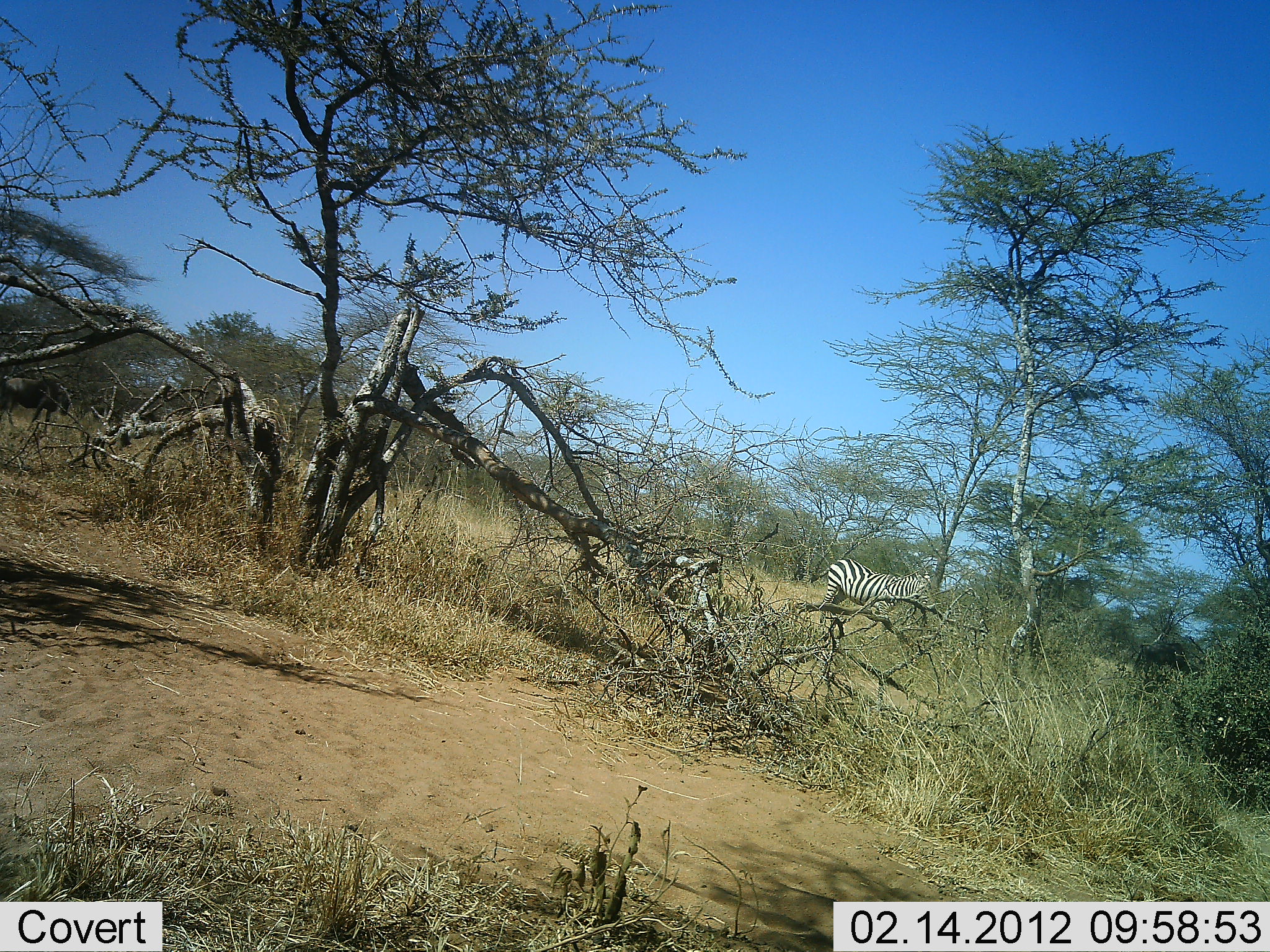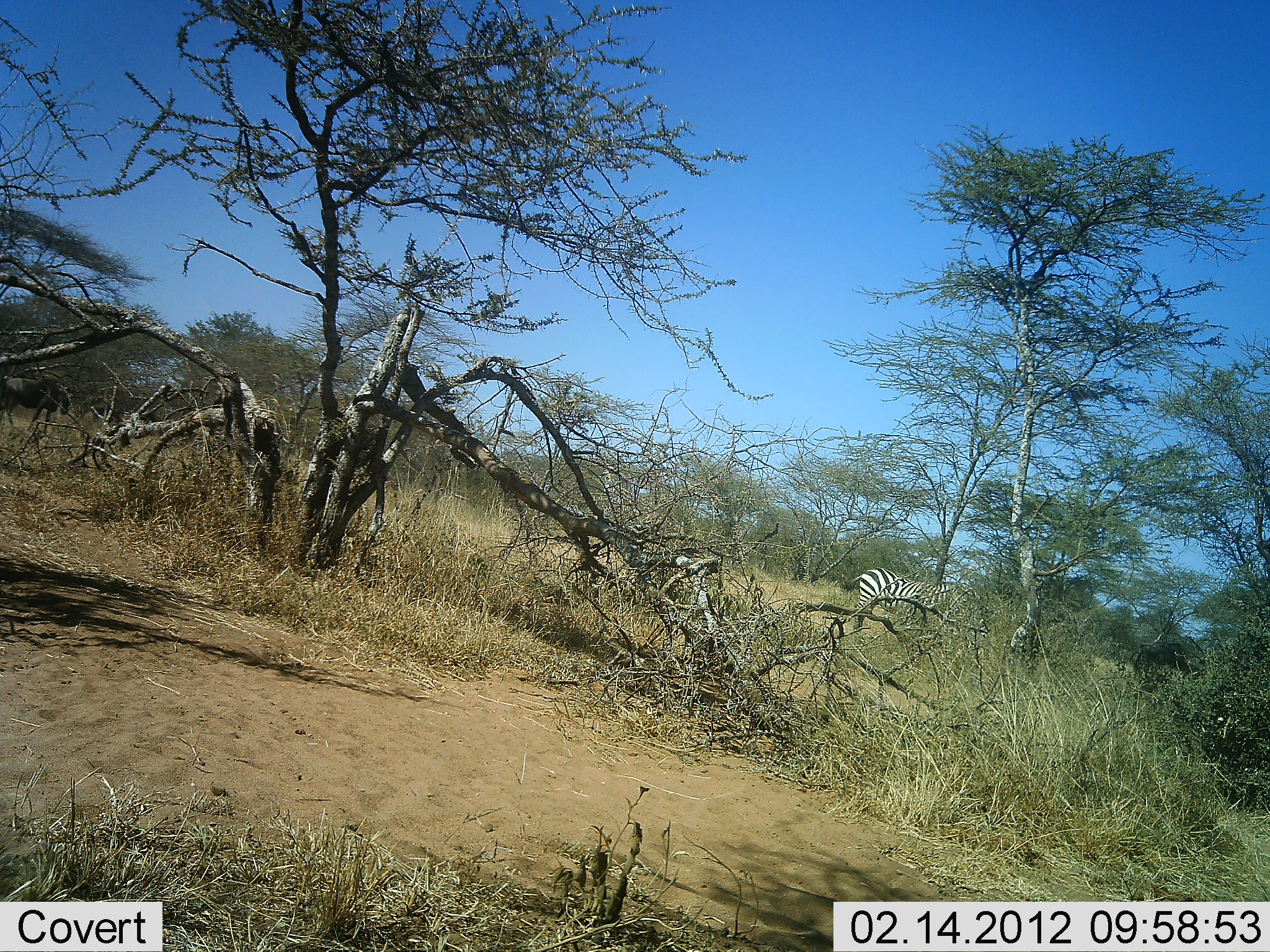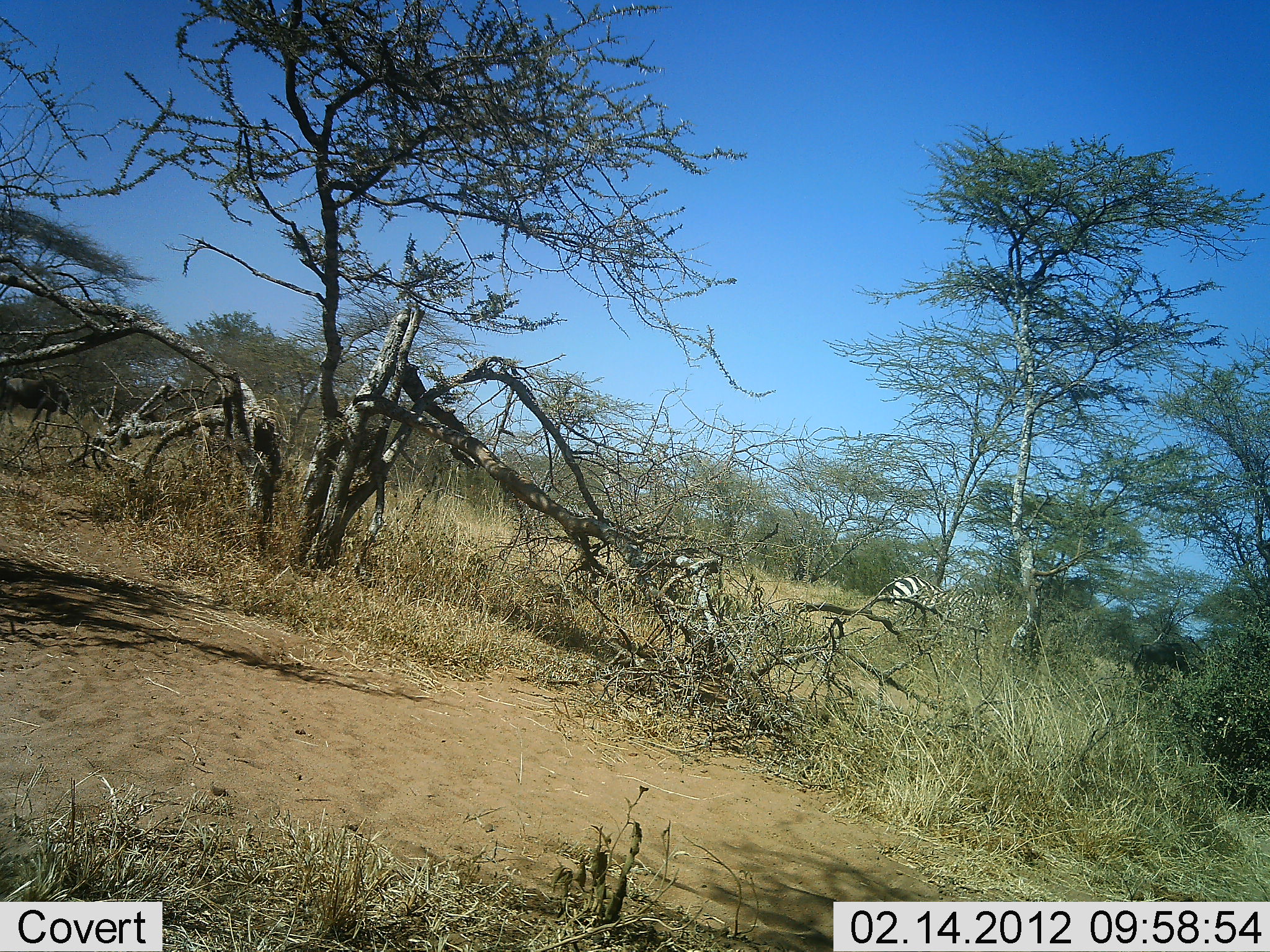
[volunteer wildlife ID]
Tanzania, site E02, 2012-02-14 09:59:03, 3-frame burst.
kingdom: Animalia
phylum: Chordata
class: Mammalia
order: Perissodactyla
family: Equidae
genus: Equus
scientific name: Equus quagga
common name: plains zebra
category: zebra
Zebra (plains zebra) (Equus quagga), count 1. Behavior (volunteer vote fractions): standing 18%, resting 0%, moving 79%, interacting 0%. Young present (vote fraction): 0%. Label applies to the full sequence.